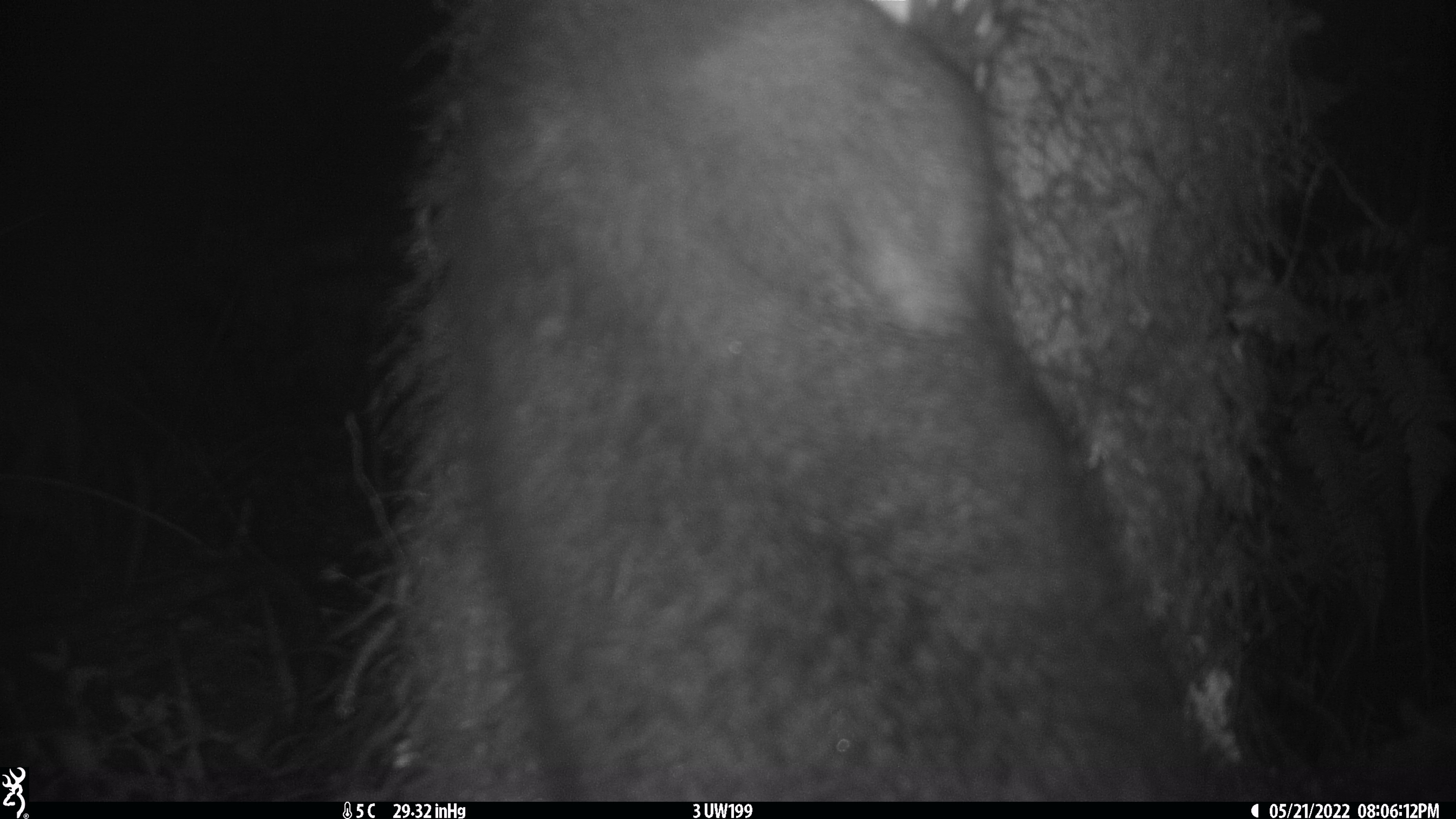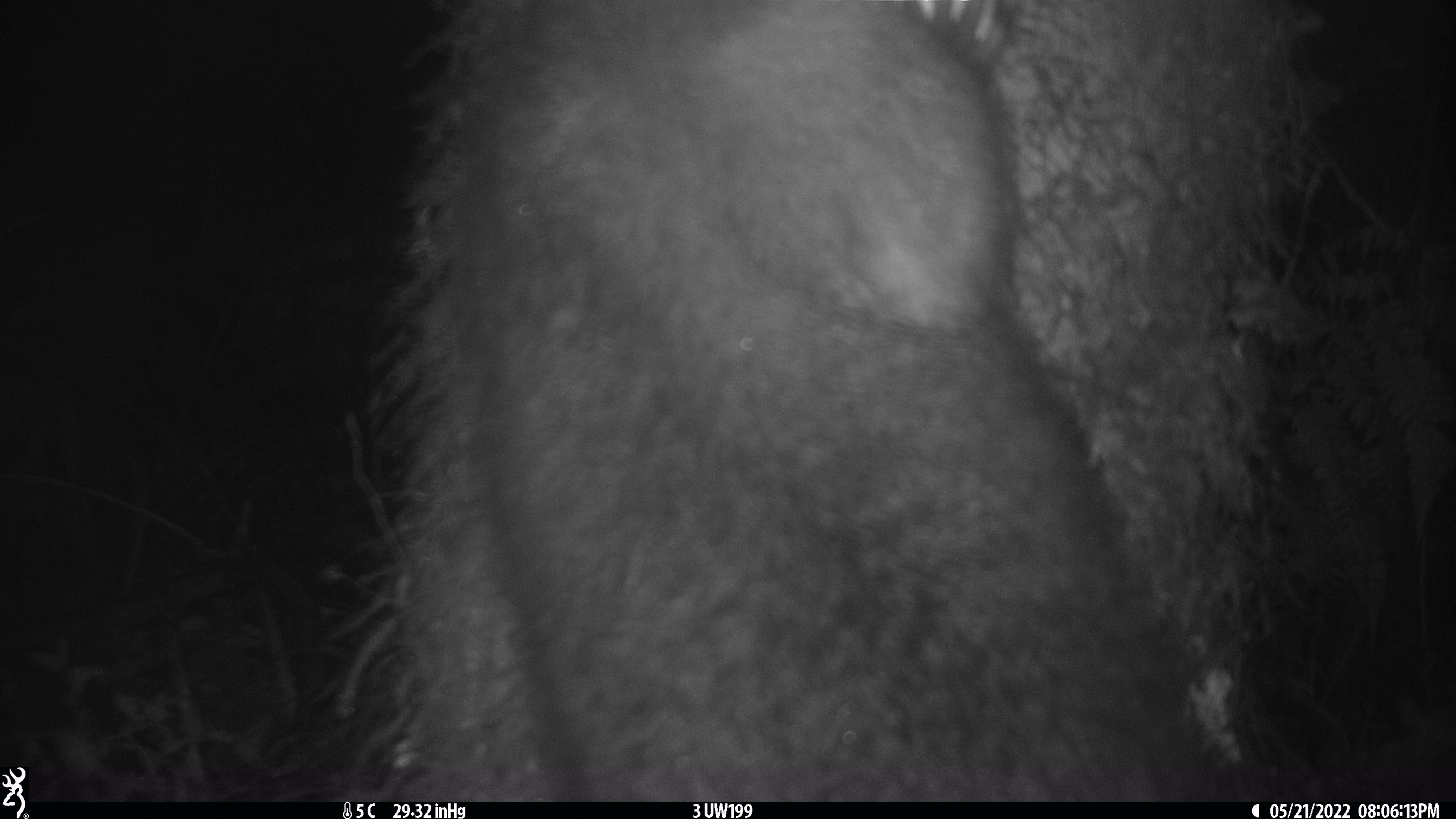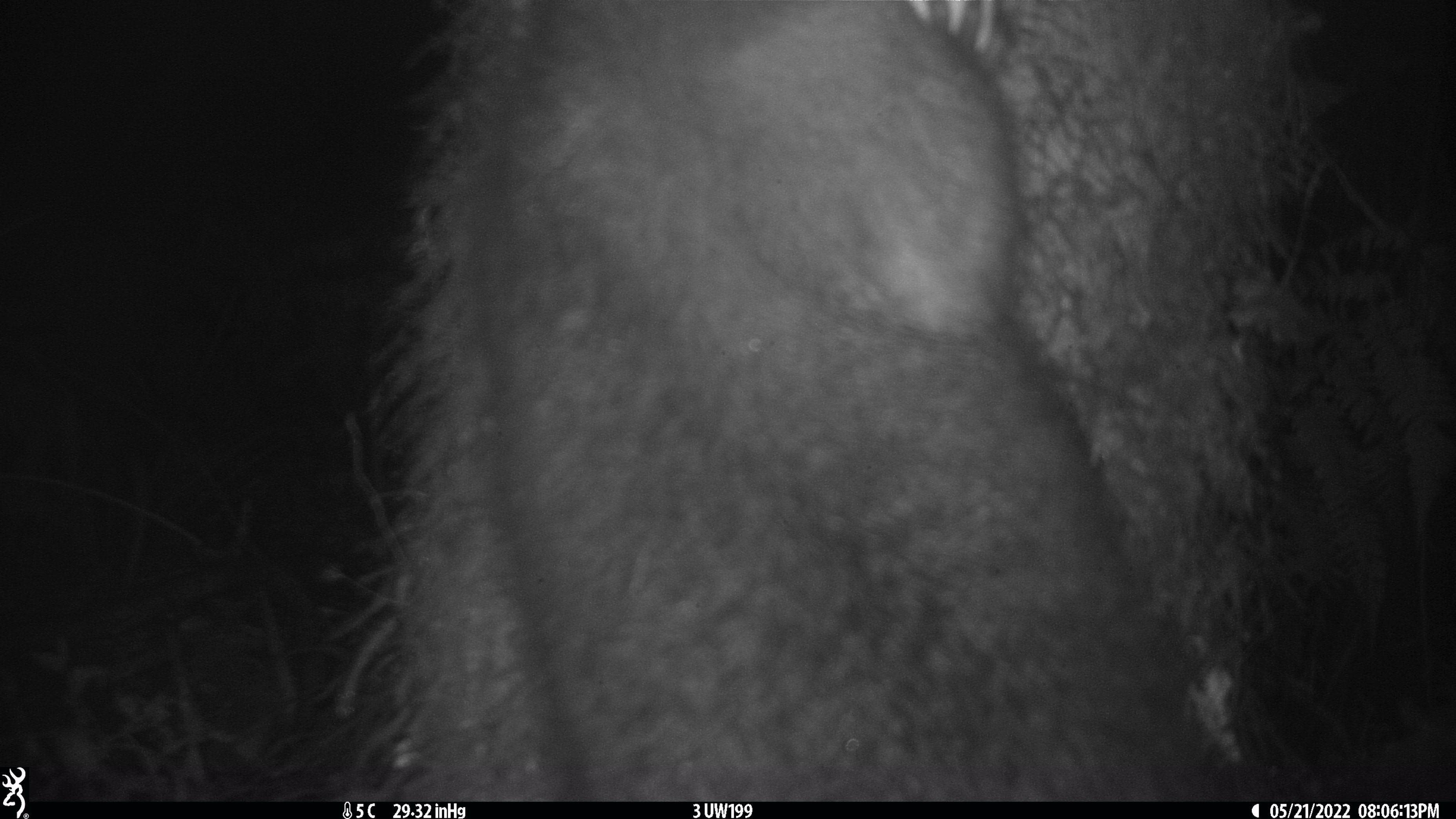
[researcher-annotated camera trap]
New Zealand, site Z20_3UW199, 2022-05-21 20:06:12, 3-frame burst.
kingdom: Animalia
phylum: Chordata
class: Mammalia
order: Diprotodontia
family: Phalangeridae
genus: Trichosurus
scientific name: Trichosurus vulpecula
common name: common brushtail possum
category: possum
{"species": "possum (common brushtail possum) (Trichosurus vulpecula)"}